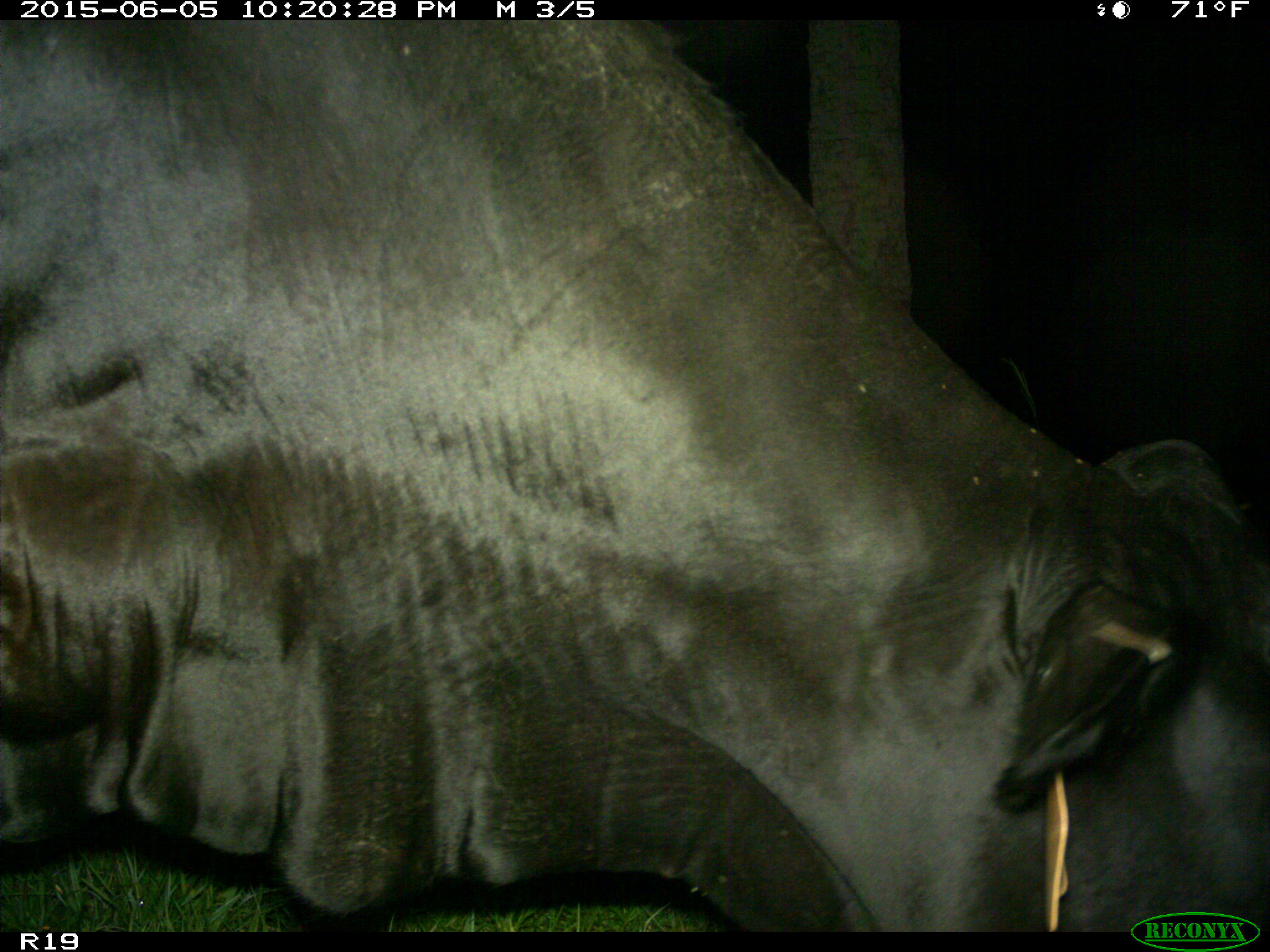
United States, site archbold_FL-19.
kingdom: Animalia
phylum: Chordata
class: Mammalia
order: Artiodactyla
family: Bovidae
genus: Bos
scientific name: Bos taurus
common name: domestic cow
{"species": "Bos taurus (domestic cow)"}